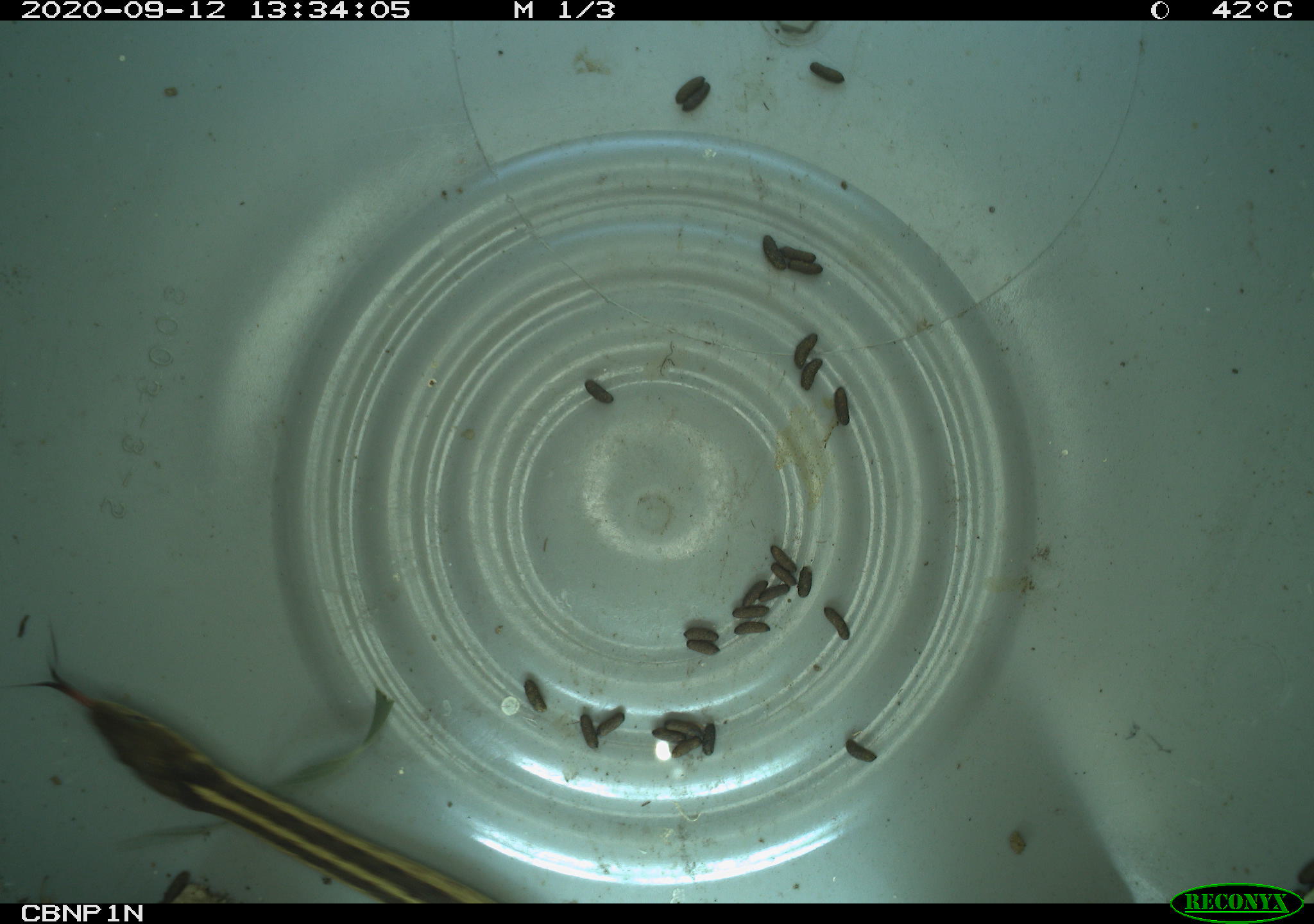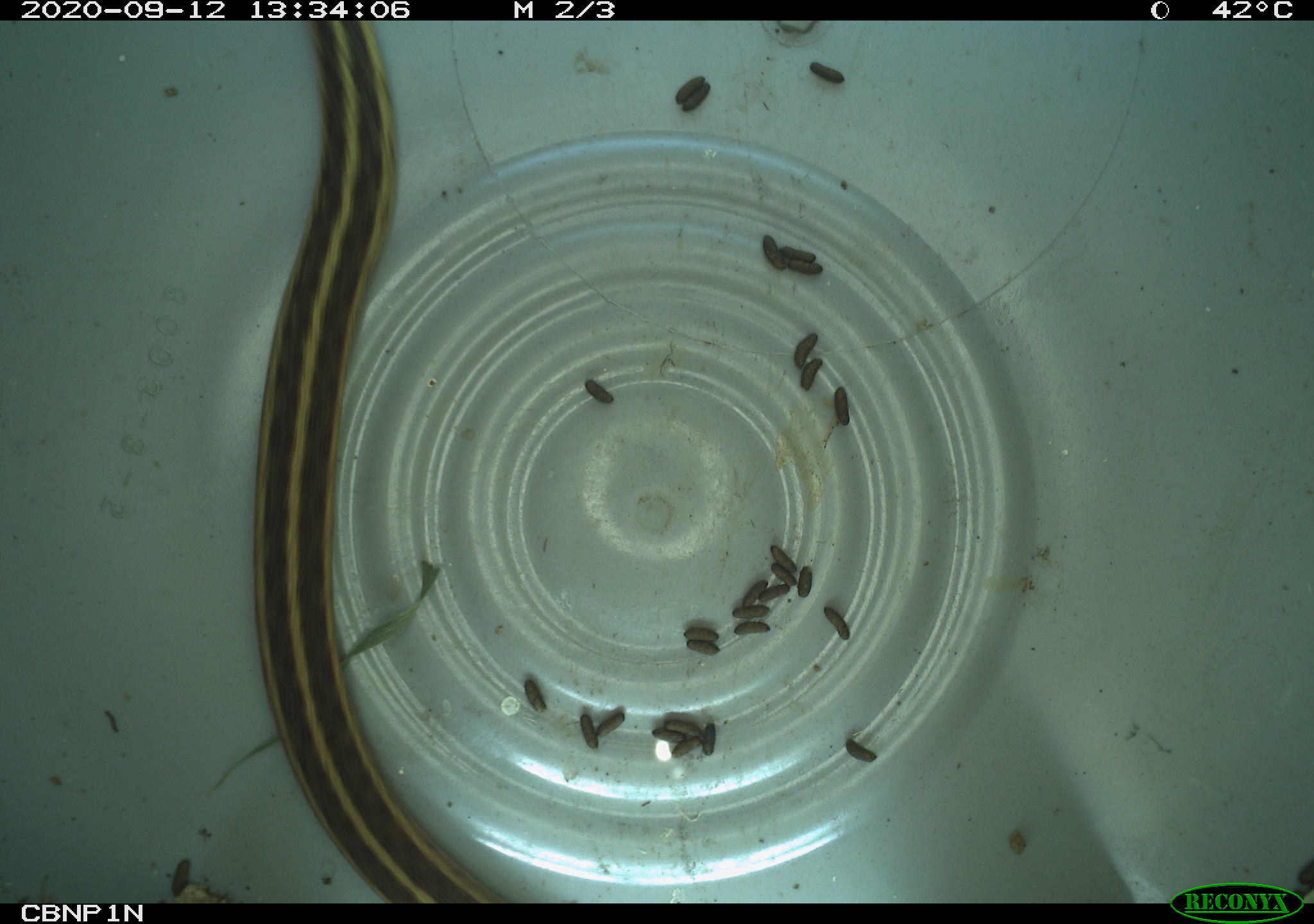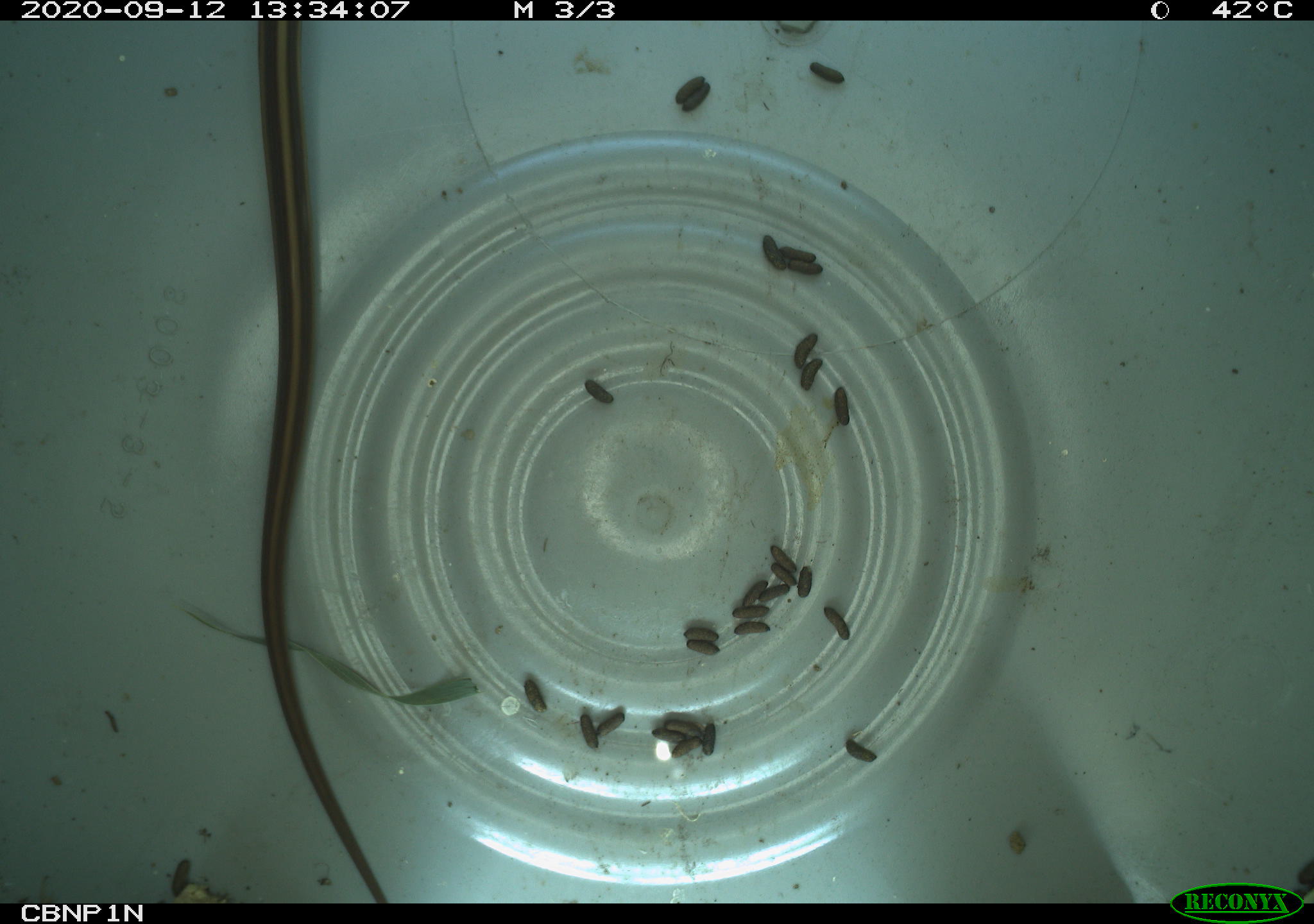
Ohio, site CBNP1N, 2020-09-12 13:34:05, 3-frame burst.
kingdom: Animalia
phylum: Chordata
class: Reptilia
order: Squamata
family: Colubridae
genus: Thamnophis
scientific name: Thamnophis sirtalis sirtalis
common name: eastern gartersnake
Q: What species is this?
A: Eastern gartersnake (Thamnophis sirtalis sirtalis).